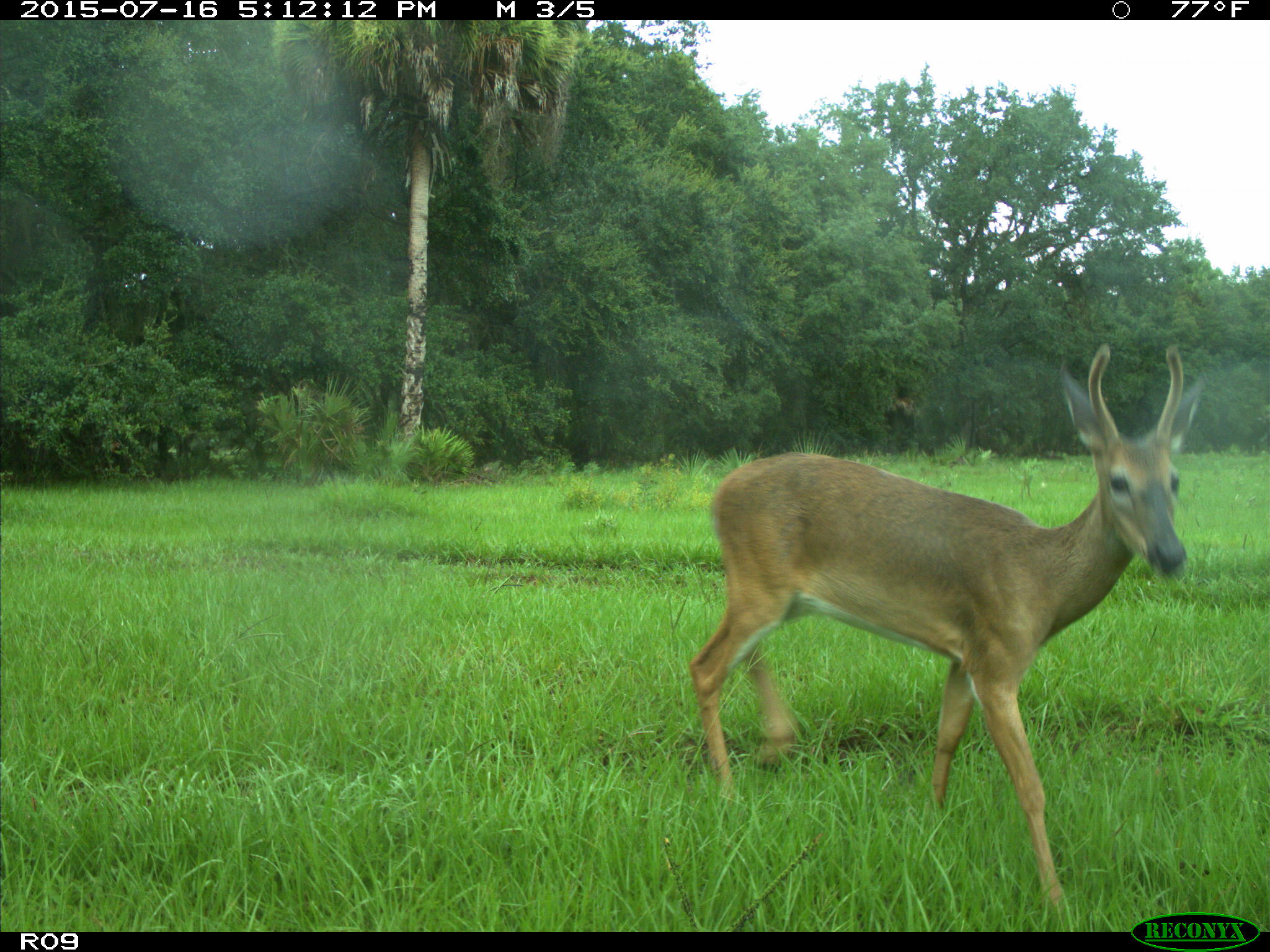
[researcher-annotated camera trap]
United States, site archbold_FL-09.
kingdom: Animalia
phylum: Chordata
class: Mammalia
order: Artiodactyla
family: Cervidae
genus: Odocoileus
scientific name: Odocoileus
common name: deer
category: unidentified deer